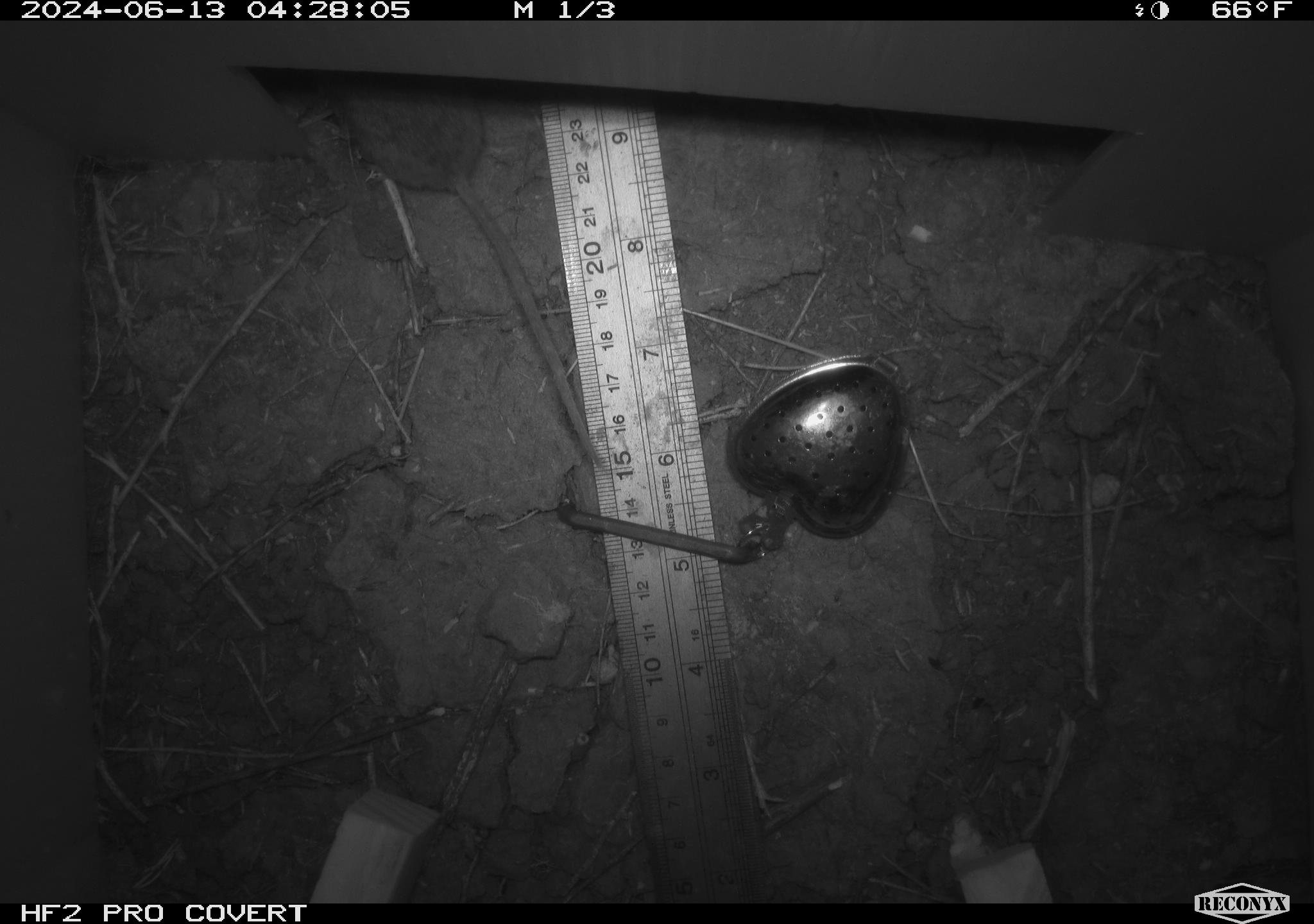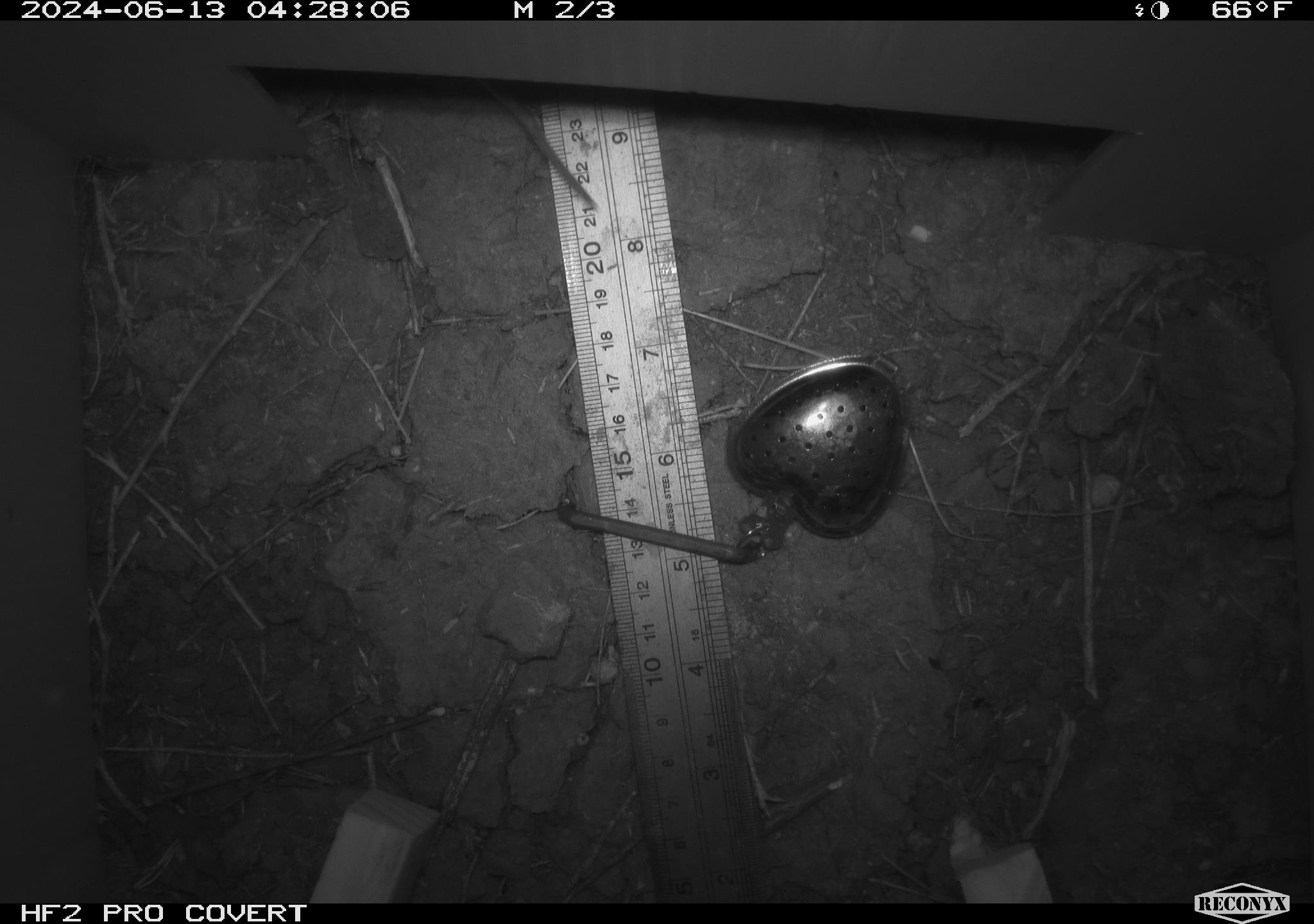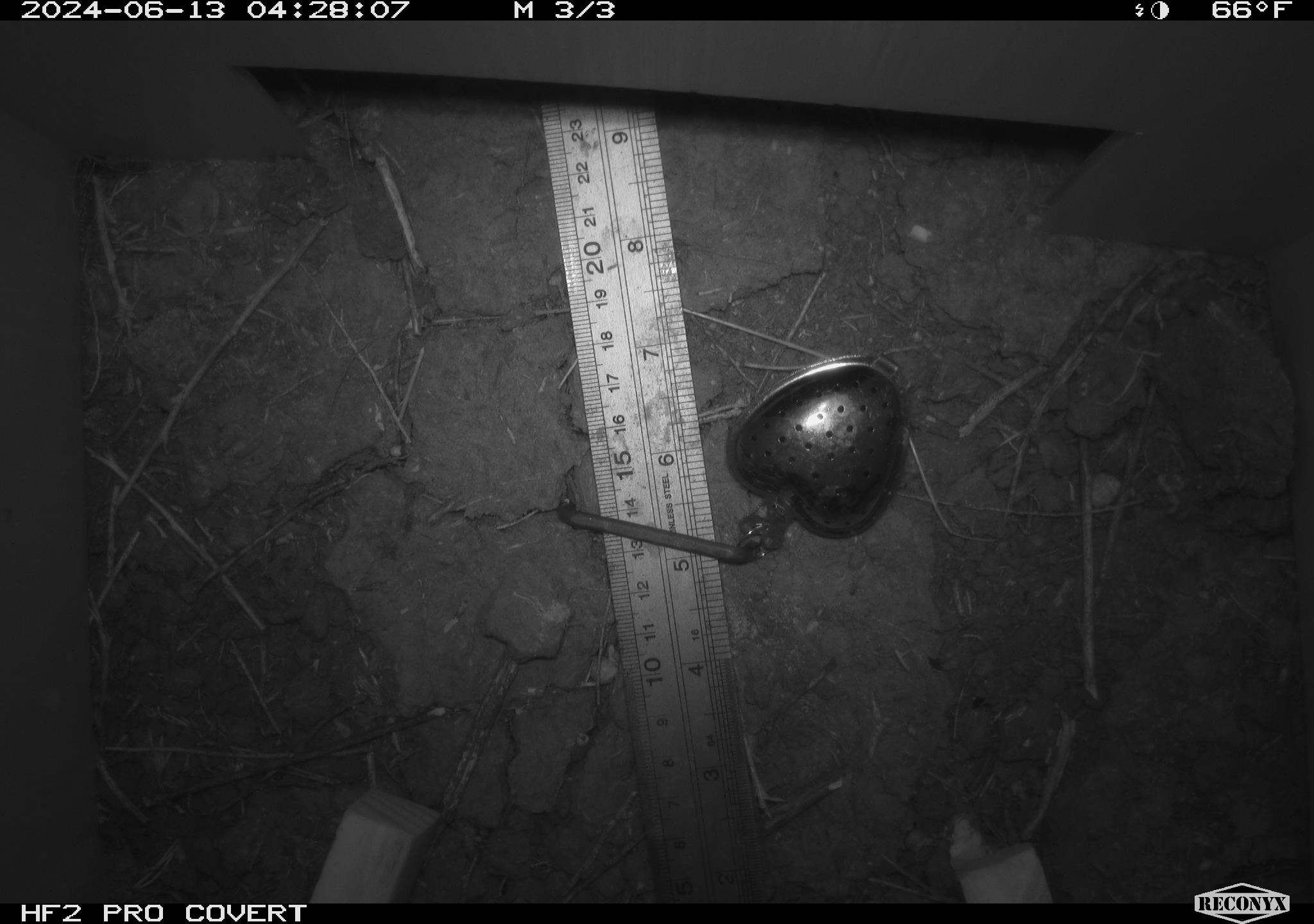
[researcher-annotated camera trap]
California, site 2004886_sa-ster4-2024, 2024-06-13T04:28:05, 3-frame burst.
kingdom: Animalia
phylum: Chordata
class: Mammalia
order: Rodentia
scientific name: Rodentia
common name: mouse species